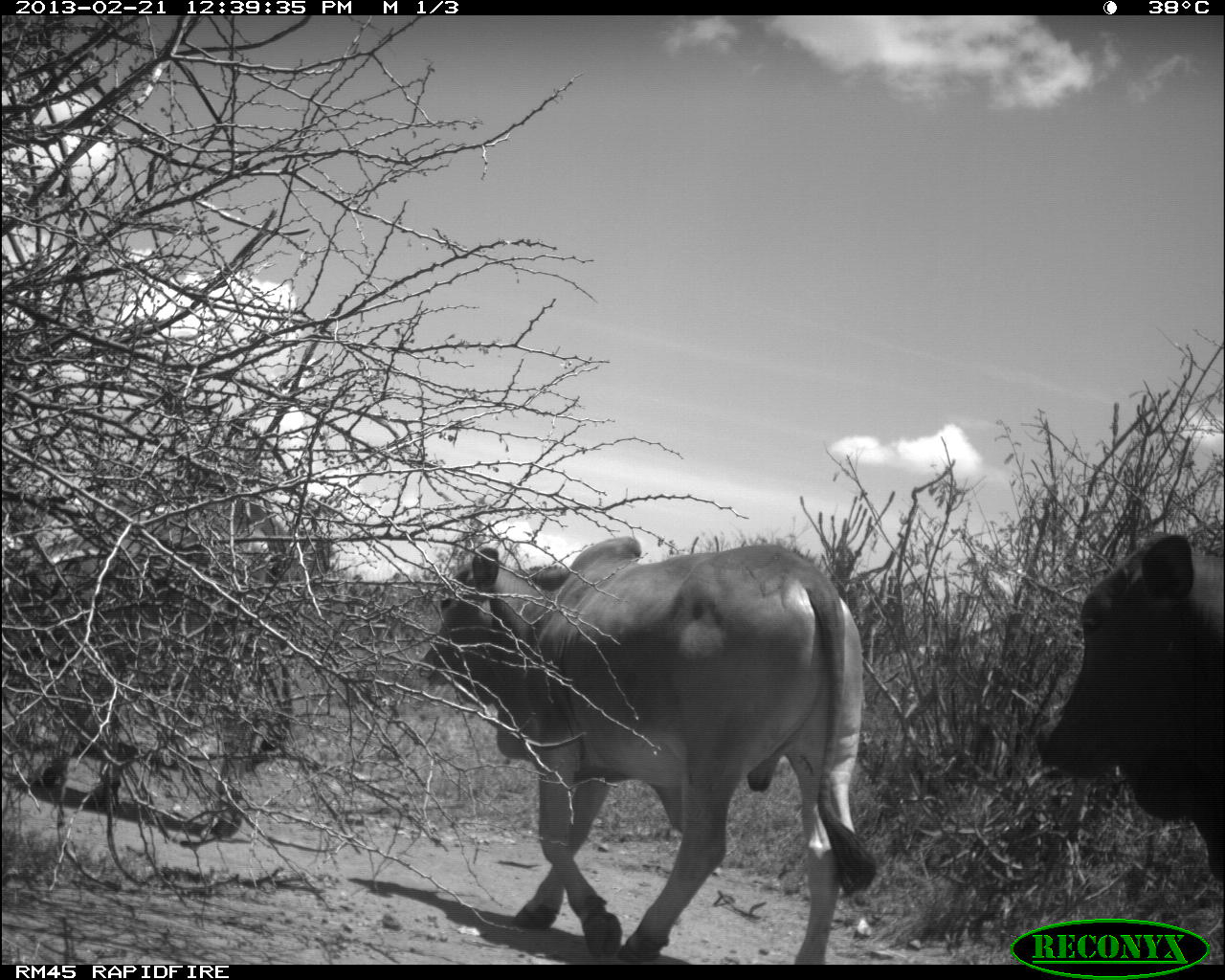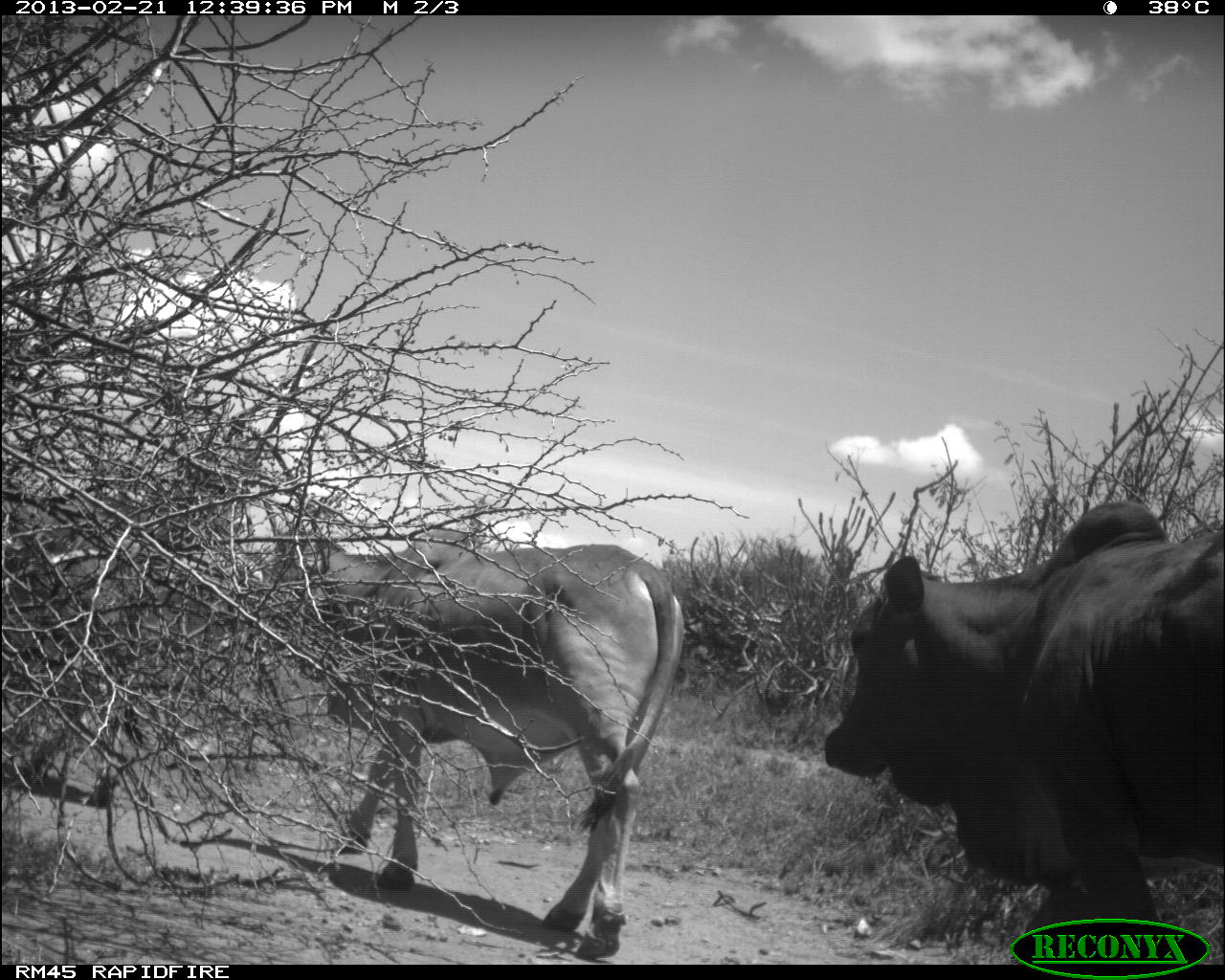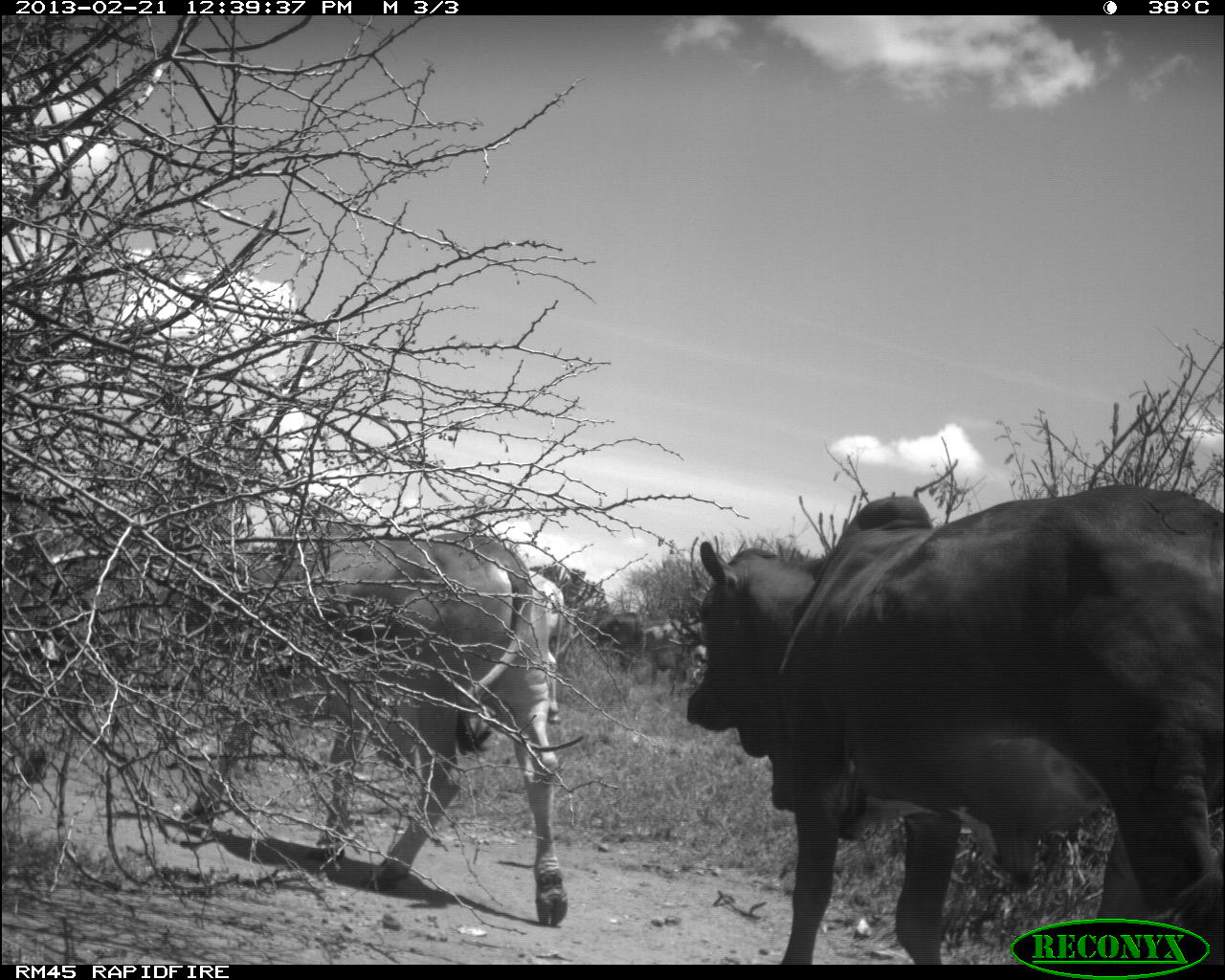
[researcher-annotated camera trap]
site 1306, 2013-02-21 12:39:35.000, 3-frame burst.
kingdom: Animalia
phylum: Chordata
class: Mammalia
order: Artiodactyla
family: Bovidae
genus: Bos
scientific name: Bos taurus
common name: domestic cattle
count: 3